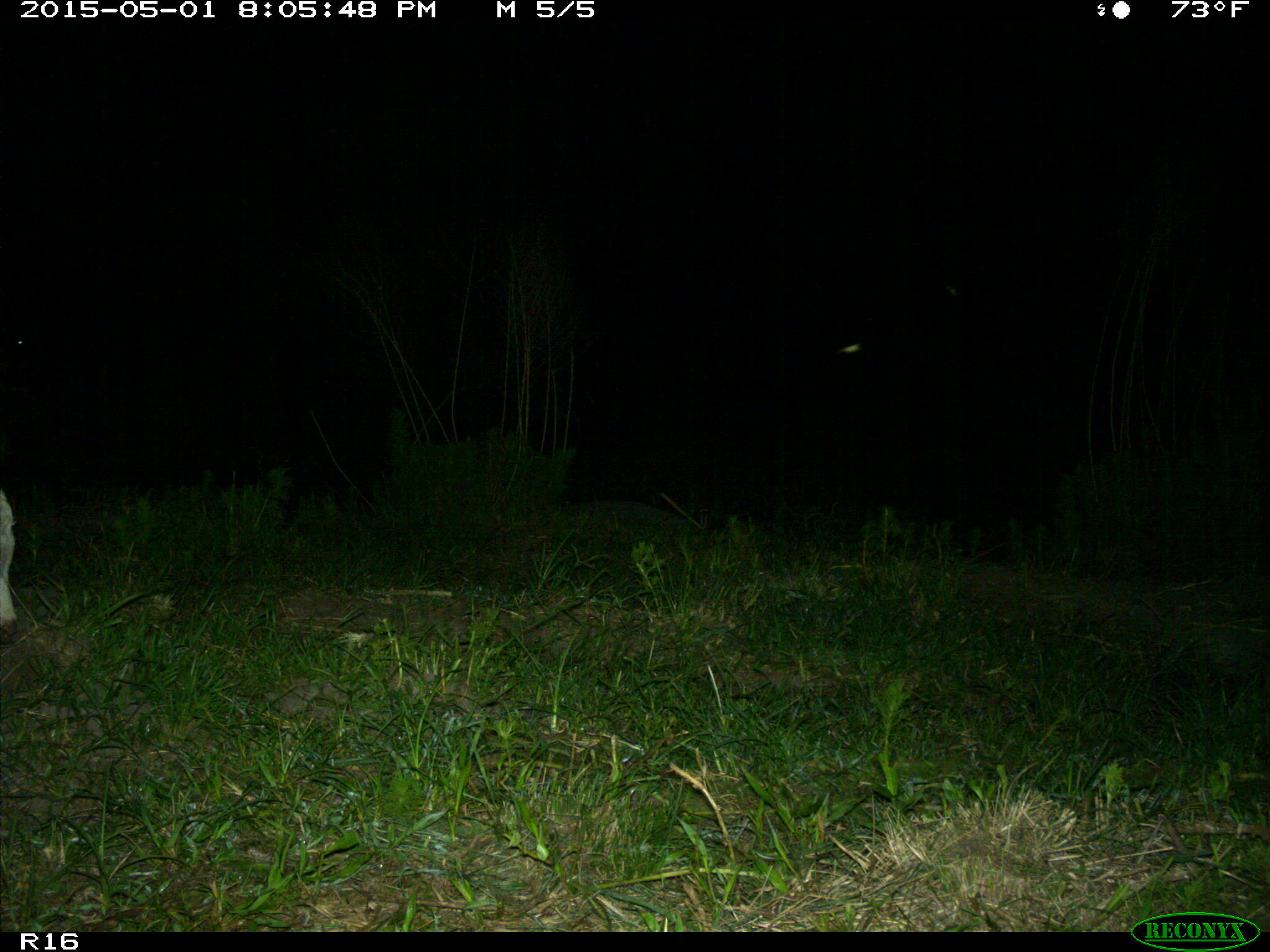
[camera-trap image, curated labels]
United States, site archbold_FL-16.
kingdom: Animalia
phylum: Chordata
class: Mammalia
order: Artiodactyla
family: Bovidae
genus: Bos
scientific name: Bos taurus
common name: domestic cow